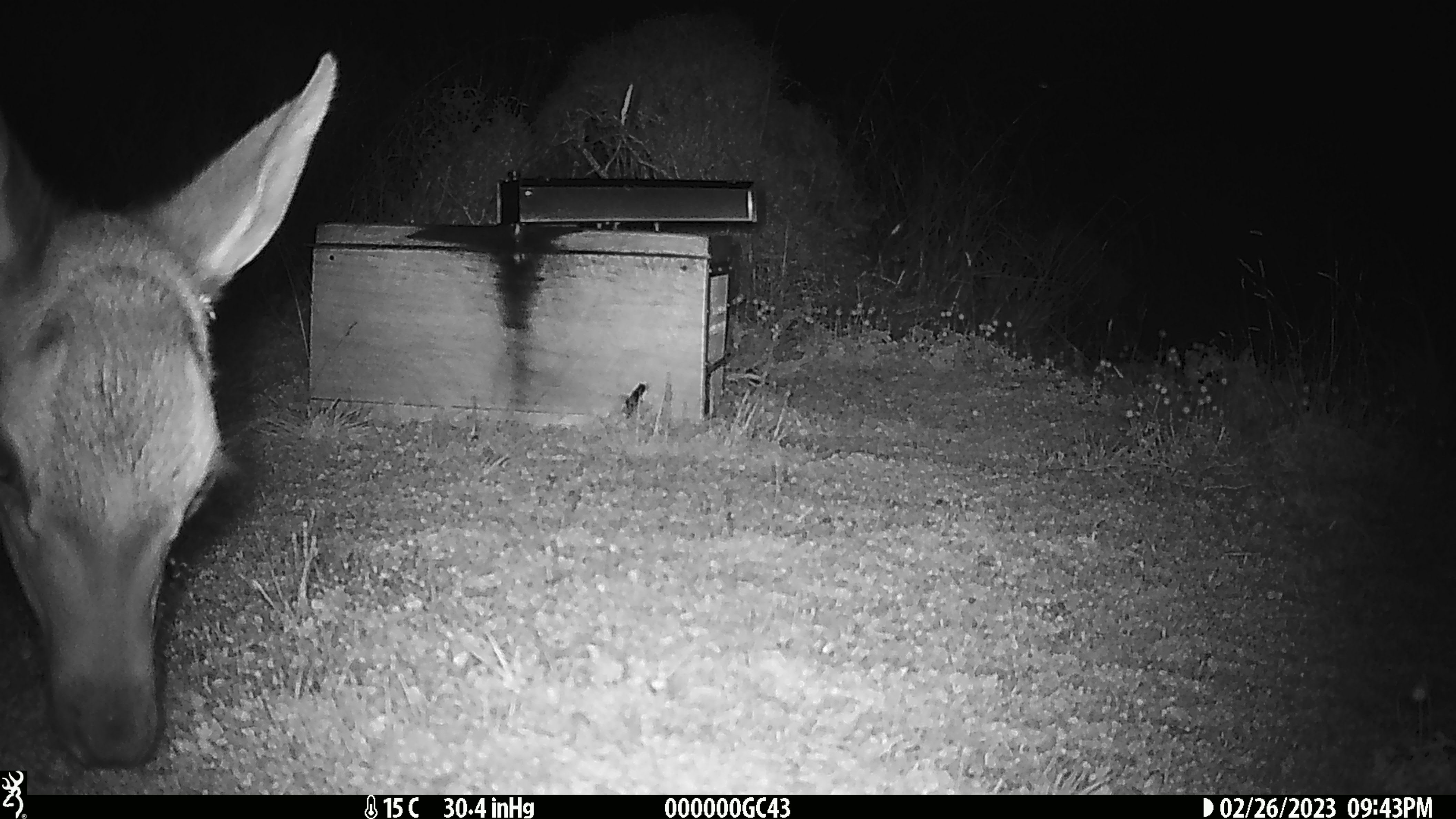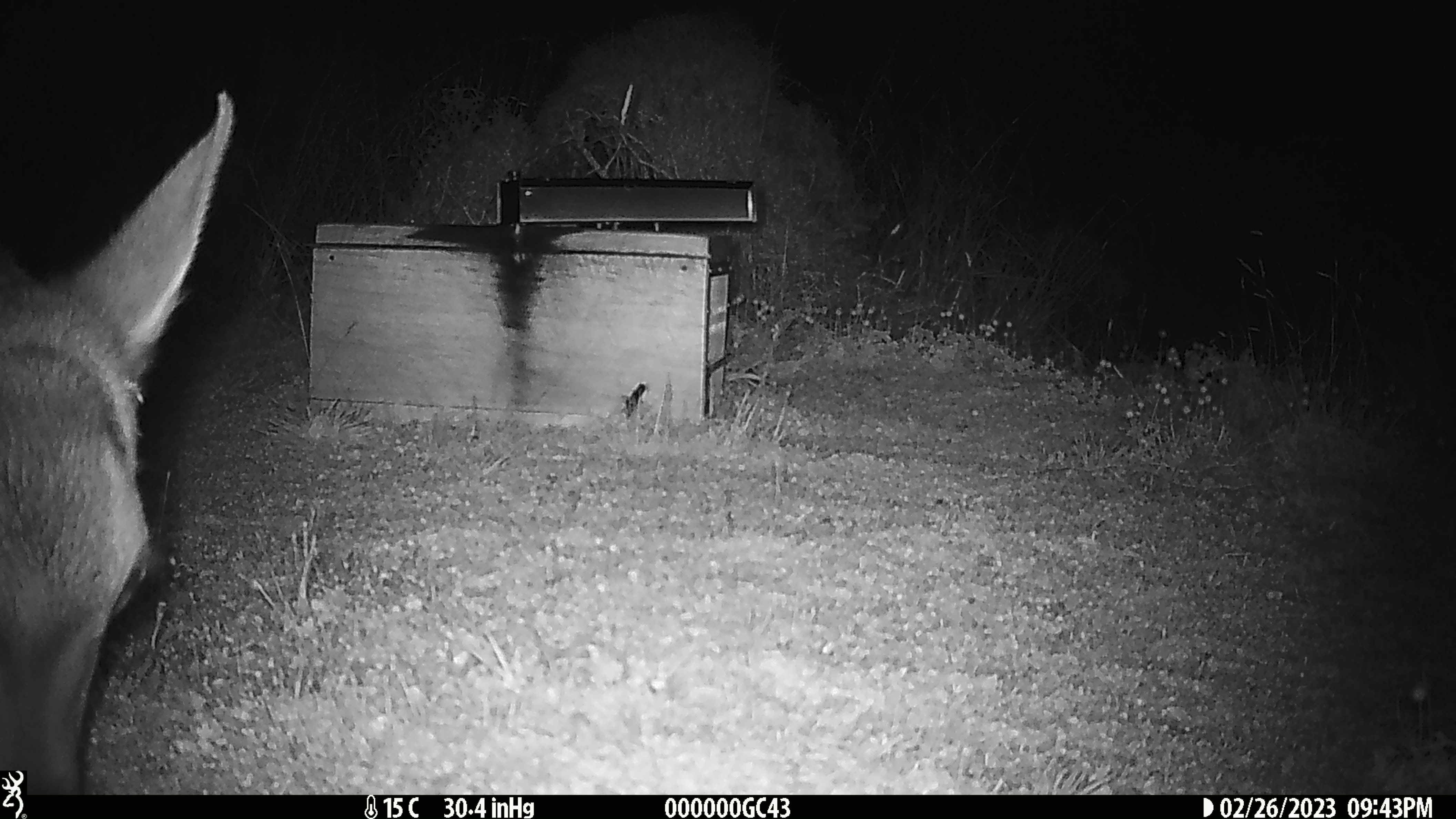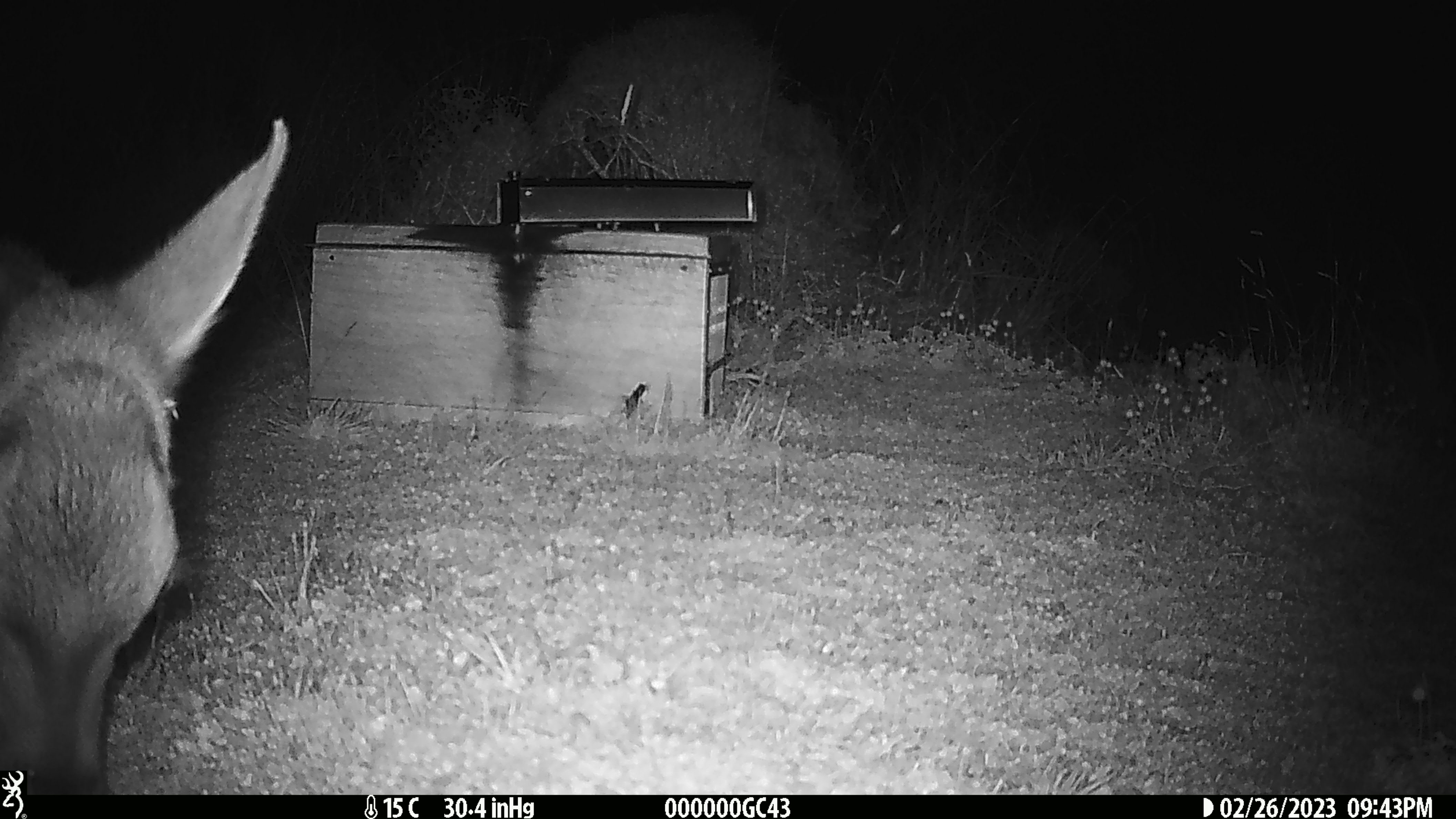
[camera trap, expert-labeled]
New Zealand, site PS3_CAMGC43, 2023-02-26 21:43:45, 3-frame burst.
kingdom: Animalia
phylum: Chordata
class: Mammalia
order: Artiodactyla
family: Cervidae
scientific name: Cervidae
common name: deer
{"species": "deer (Cervidae)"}